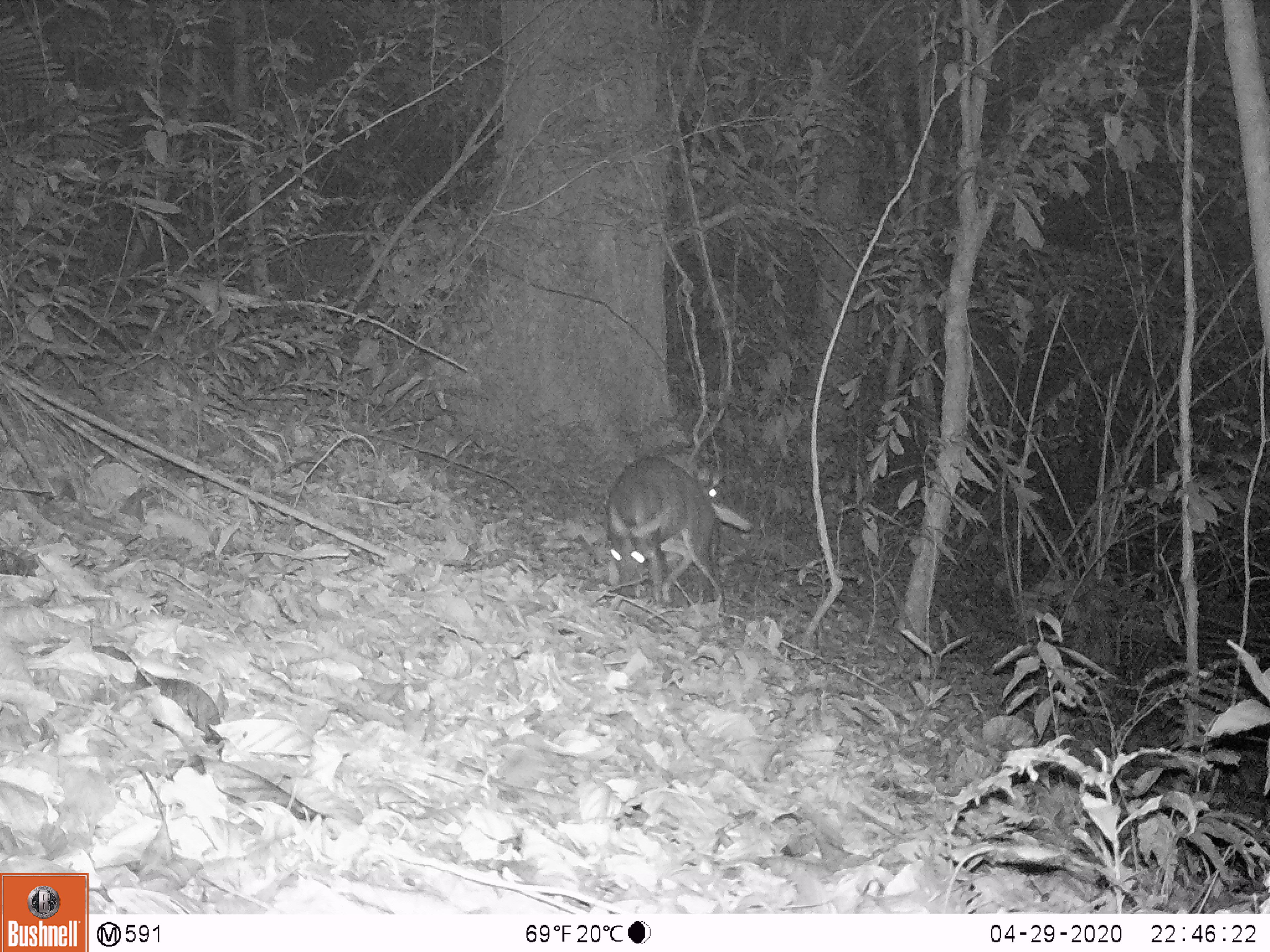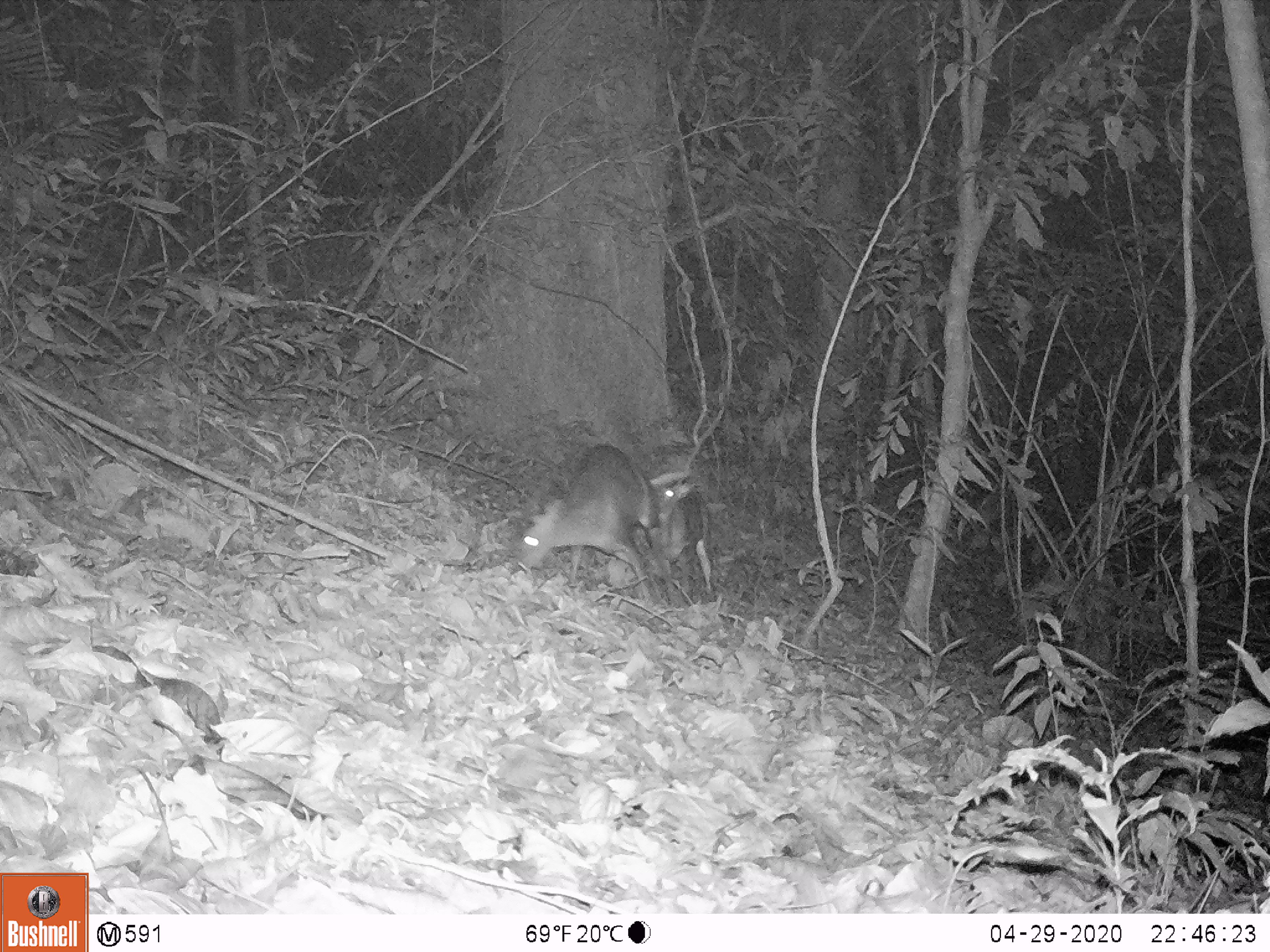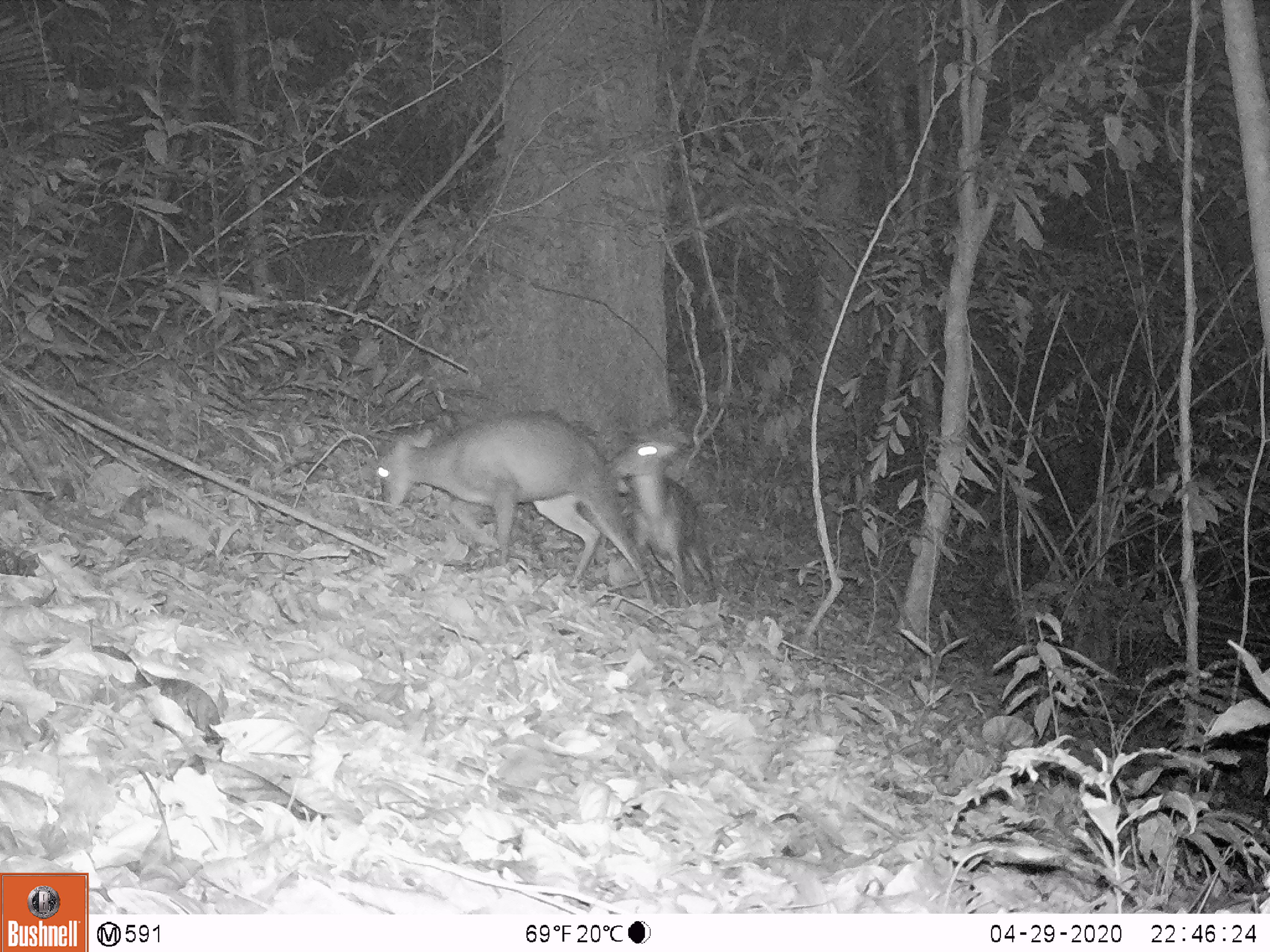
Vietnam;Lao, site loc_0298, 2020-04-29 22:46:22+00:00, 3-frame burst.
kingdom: Animalia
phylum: Chordata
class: Mammalia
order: Artiodactyla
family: Cervidae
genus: Muntiacus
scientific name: Muntiacus rooseveltorum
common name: roosevelt's muntjac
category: roosevelts muntjac group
Roosevelts muntjac group (roosevelt's muntjac) (Muntiacus rooseveltorum). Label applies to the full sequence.